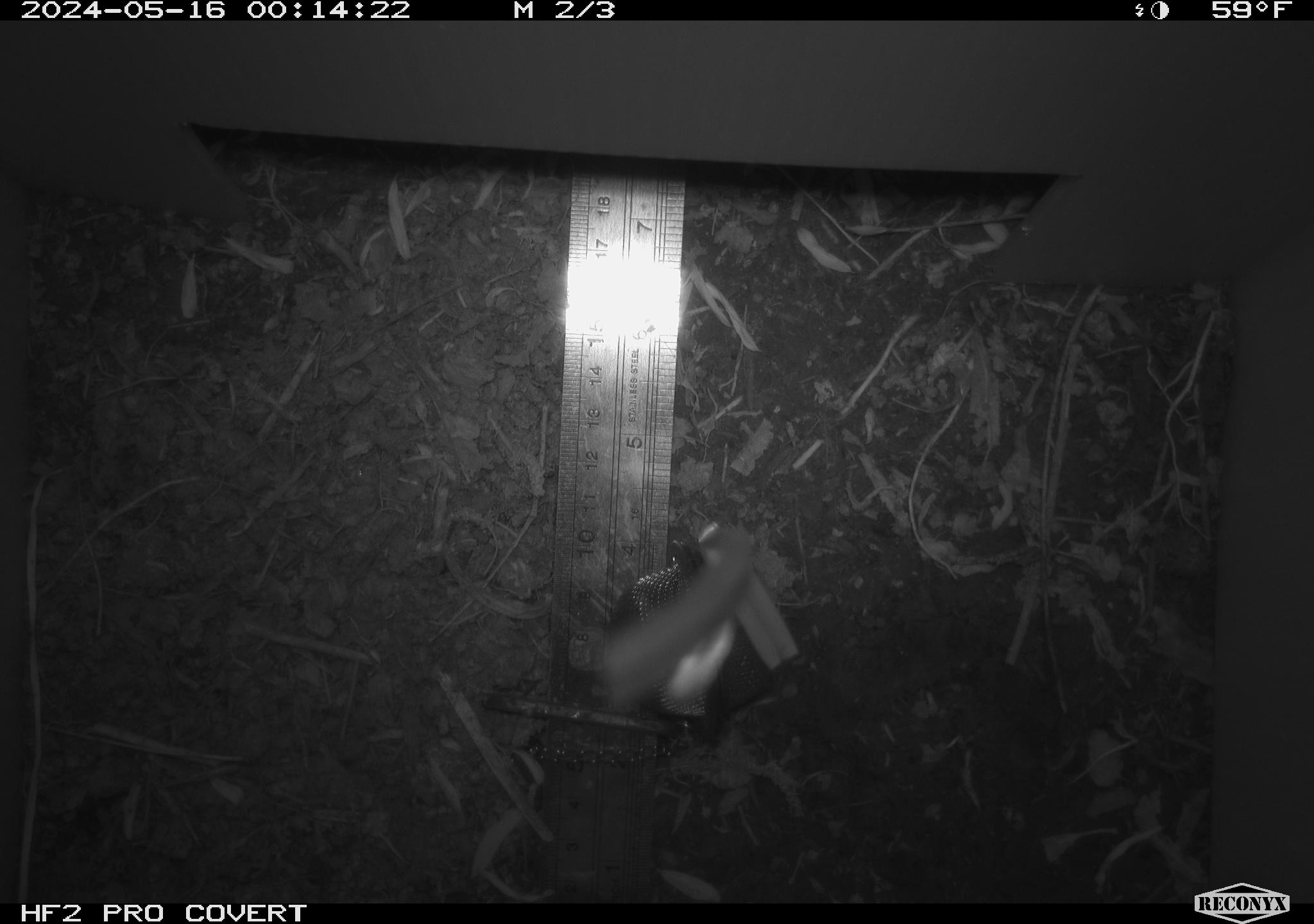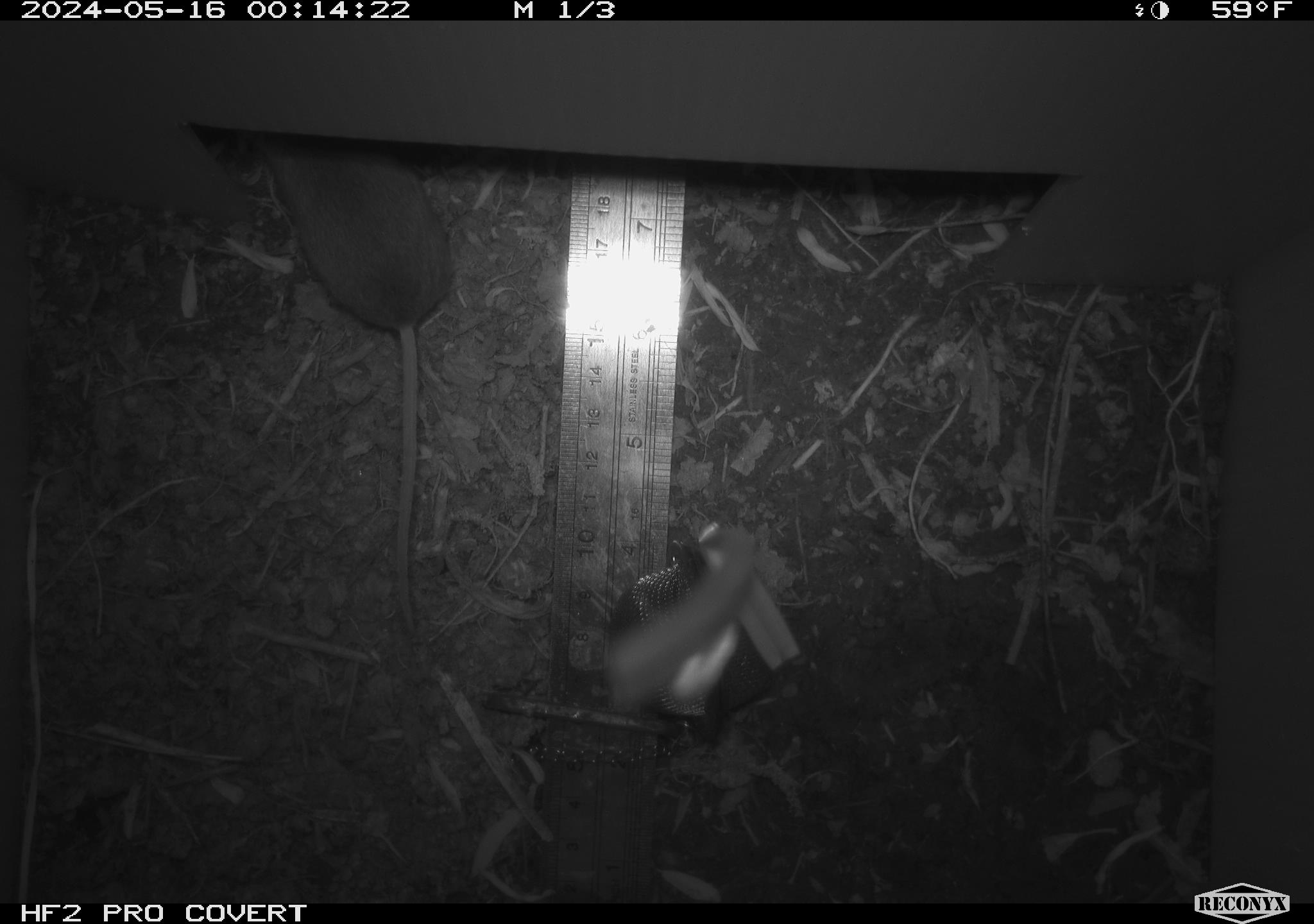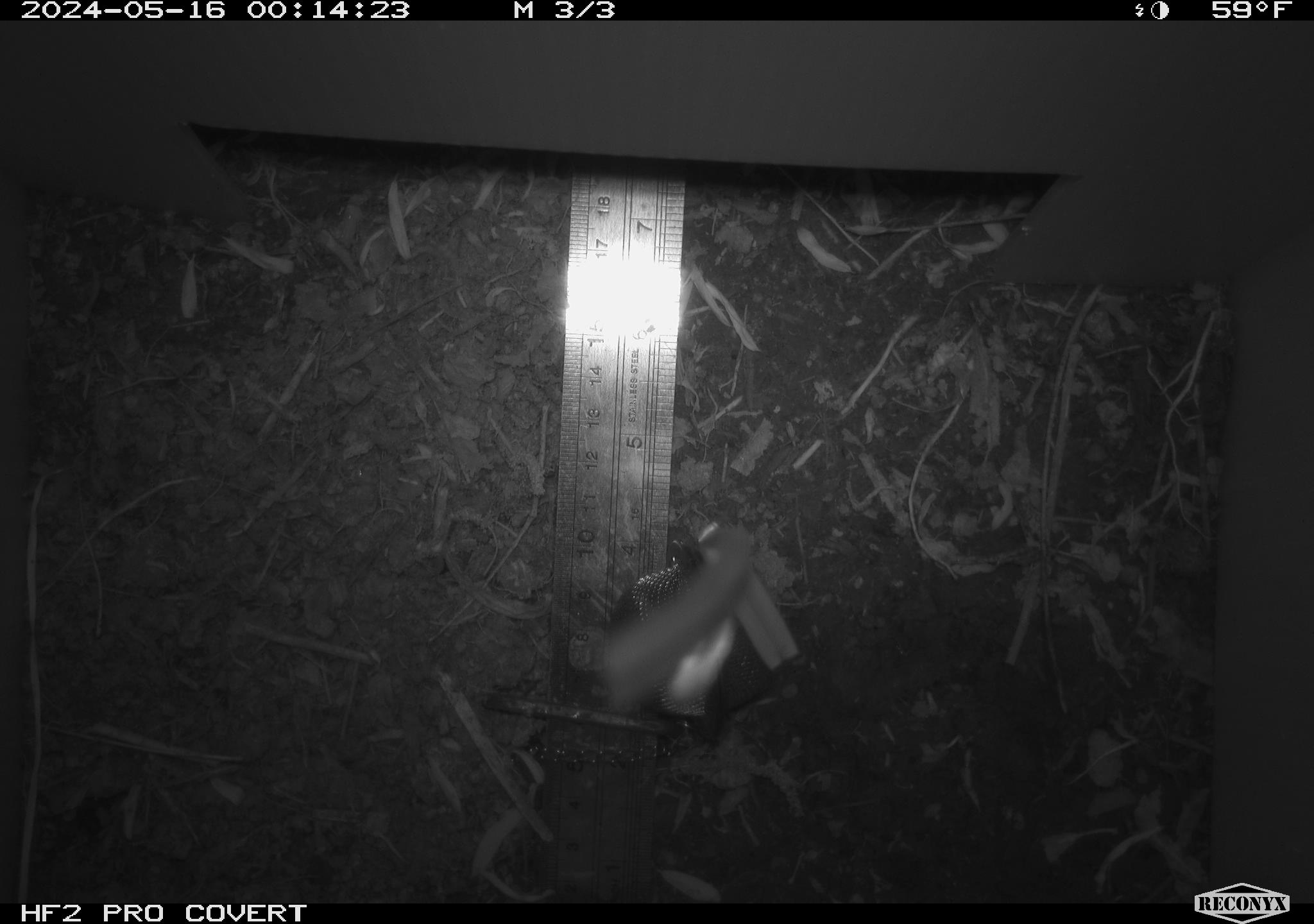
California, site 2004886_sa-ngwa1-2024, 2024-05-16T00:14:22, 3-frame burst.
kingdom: Animalia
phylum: Chordata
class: Mammalia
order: Rodentia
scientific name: Rodentia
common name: mouse species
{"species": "mouse species (Rodentia)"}